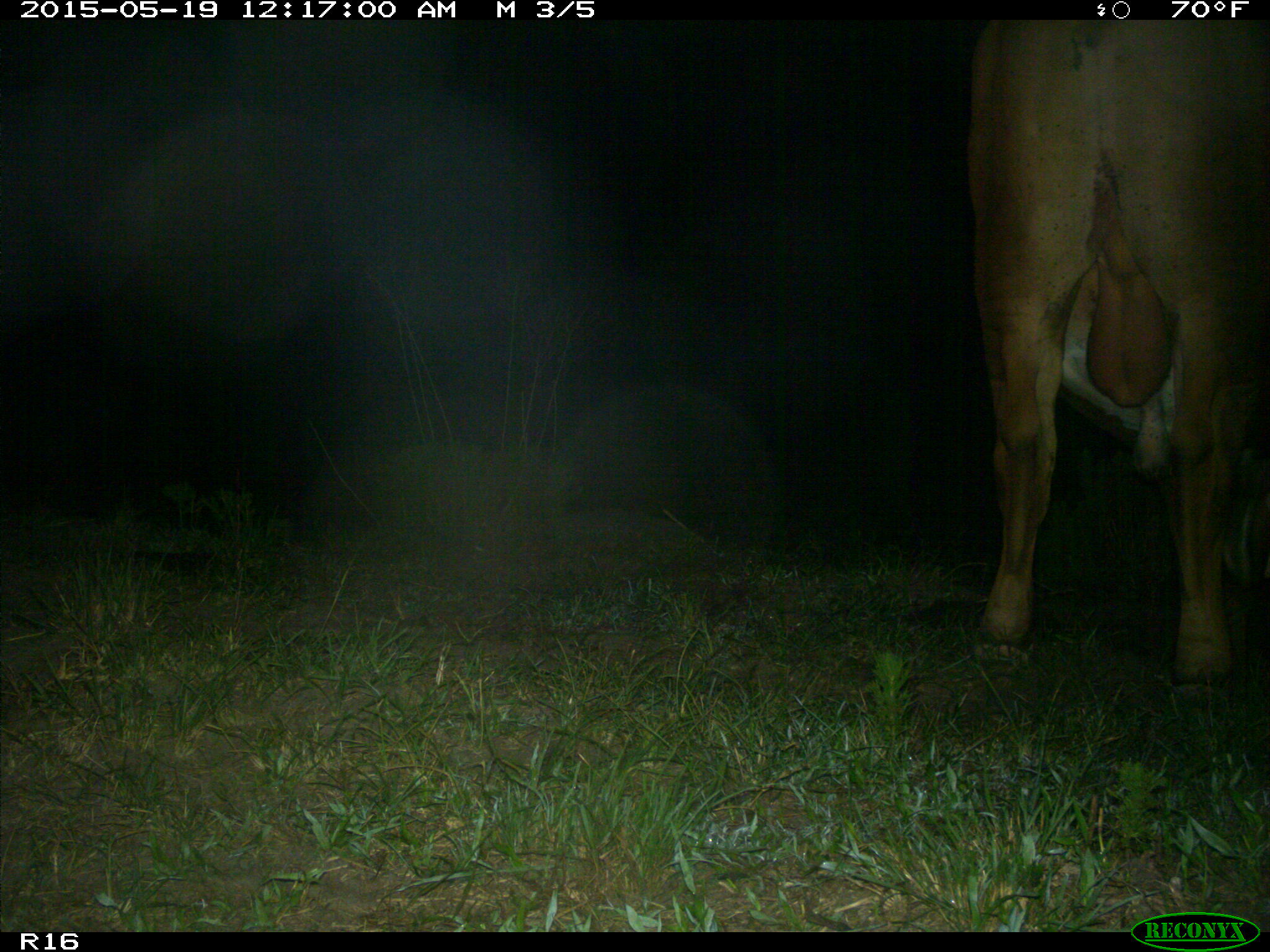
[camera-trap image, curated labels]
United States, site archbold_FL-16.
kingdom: Animalia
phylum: Chordata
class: Mammalia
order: Artiodactyla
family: Bovidae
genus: Bos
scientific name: Bos taurus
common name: domestic cow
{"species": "Bos taurus (domestic cow)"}